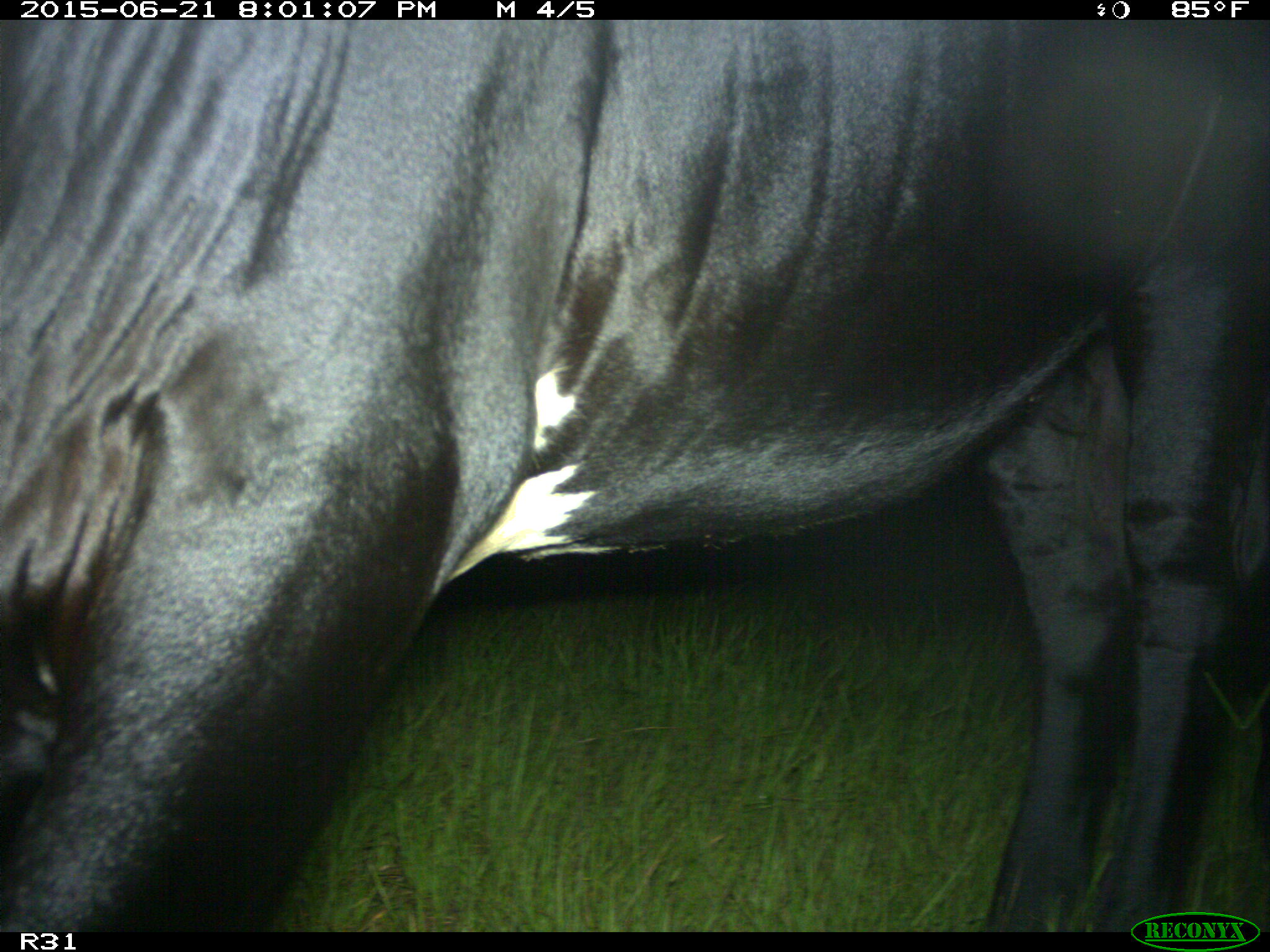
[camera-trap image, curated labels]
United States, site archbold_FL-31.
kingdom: Animalia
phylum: Chordata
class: Mammalia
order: Artiodactyla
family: Bovidae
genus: Bos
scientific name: Bos taurus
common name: domestic cow